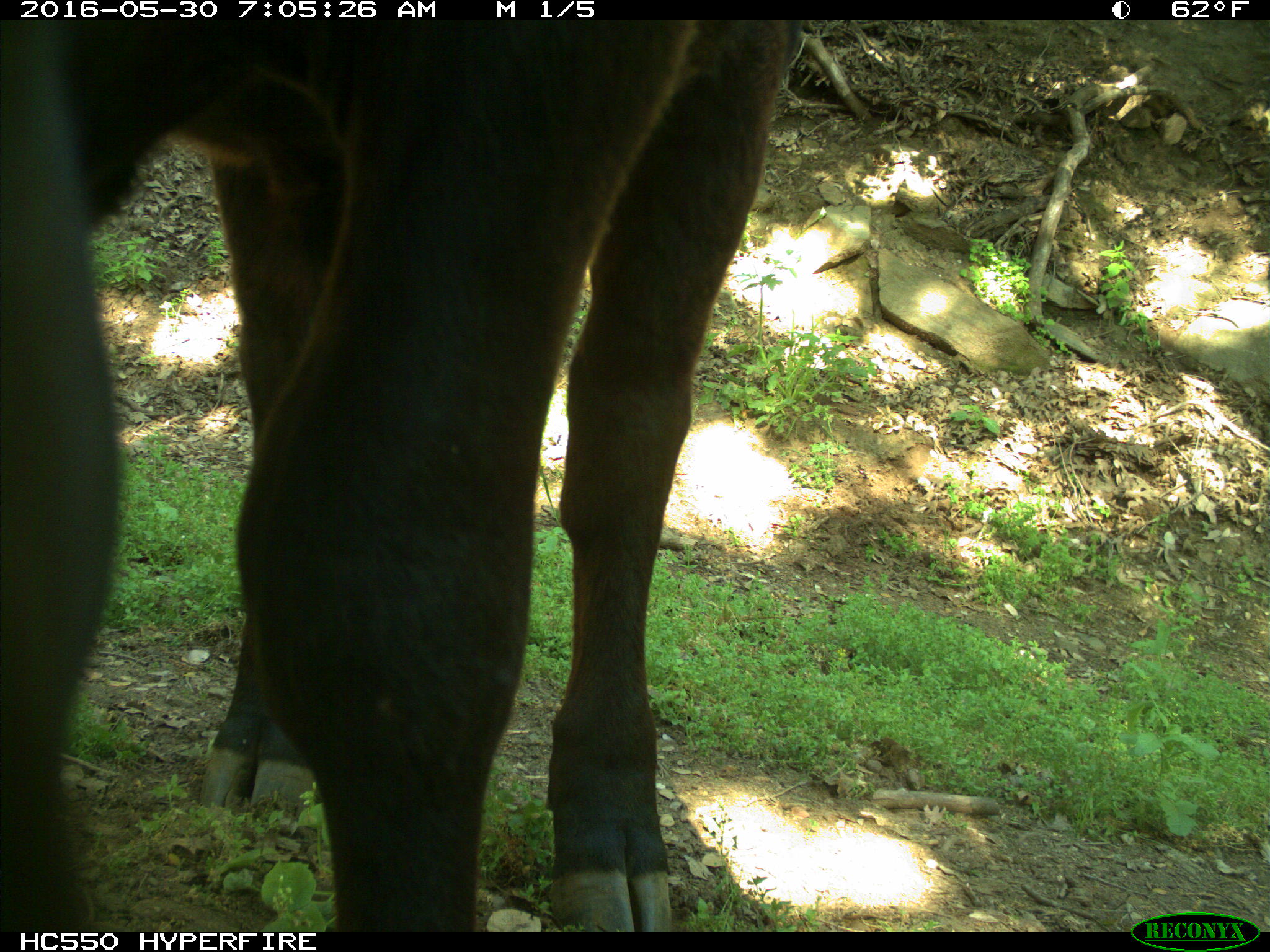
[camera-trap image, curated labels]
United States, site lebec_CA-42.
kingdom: Animalia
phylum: Chordata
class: Mammalia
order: Artiodactyla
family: Bovidae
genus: Bos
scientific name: Bos taurus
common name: domestic cow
Bos taurus (domestic cow).